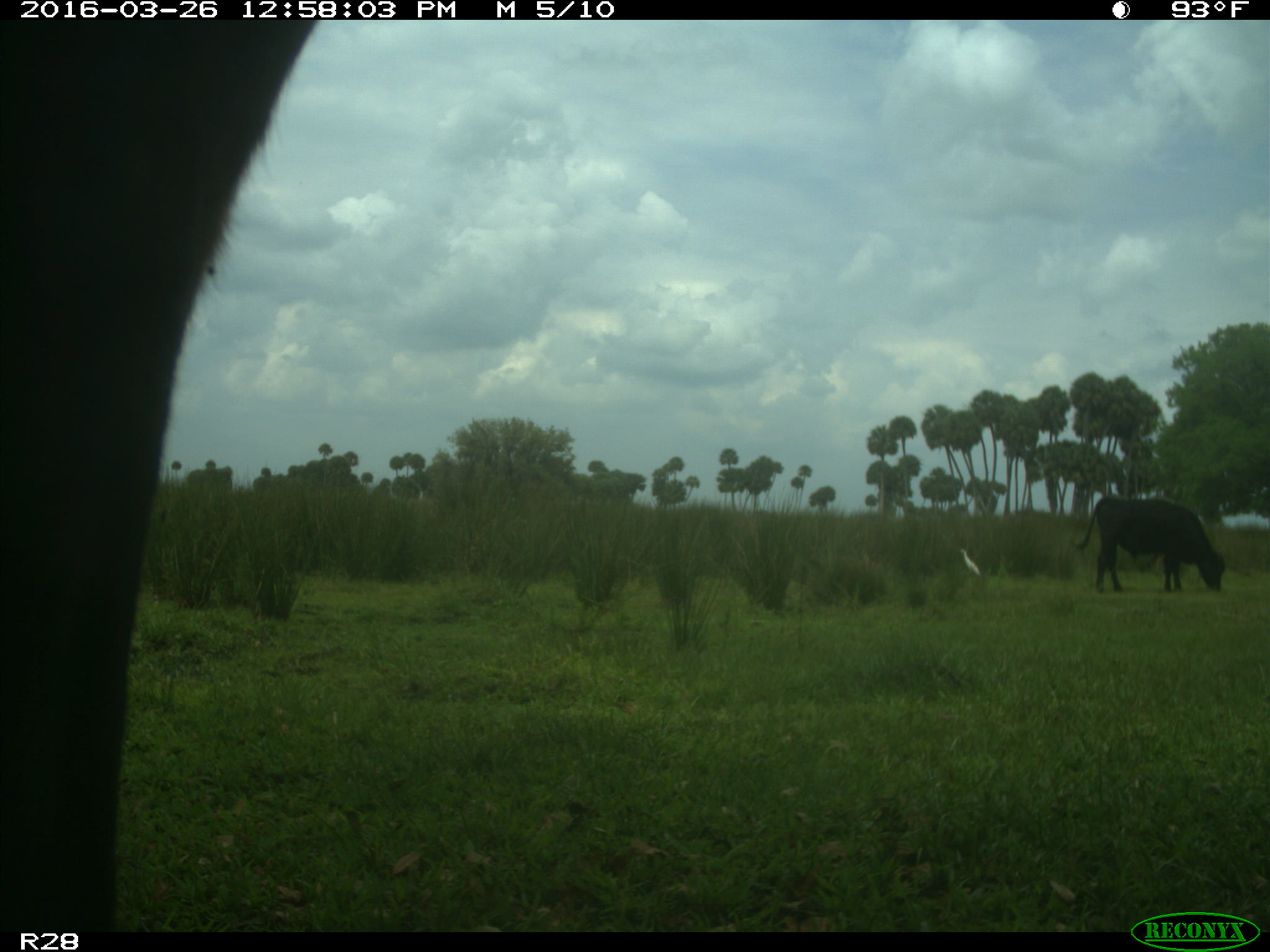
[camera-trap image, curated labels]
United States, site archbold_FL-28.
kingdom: Animalia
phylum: Chordata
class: Mammalia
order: Artiodactyla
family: Bovidae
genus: Bos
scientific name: Bos taurus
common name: domestic cow